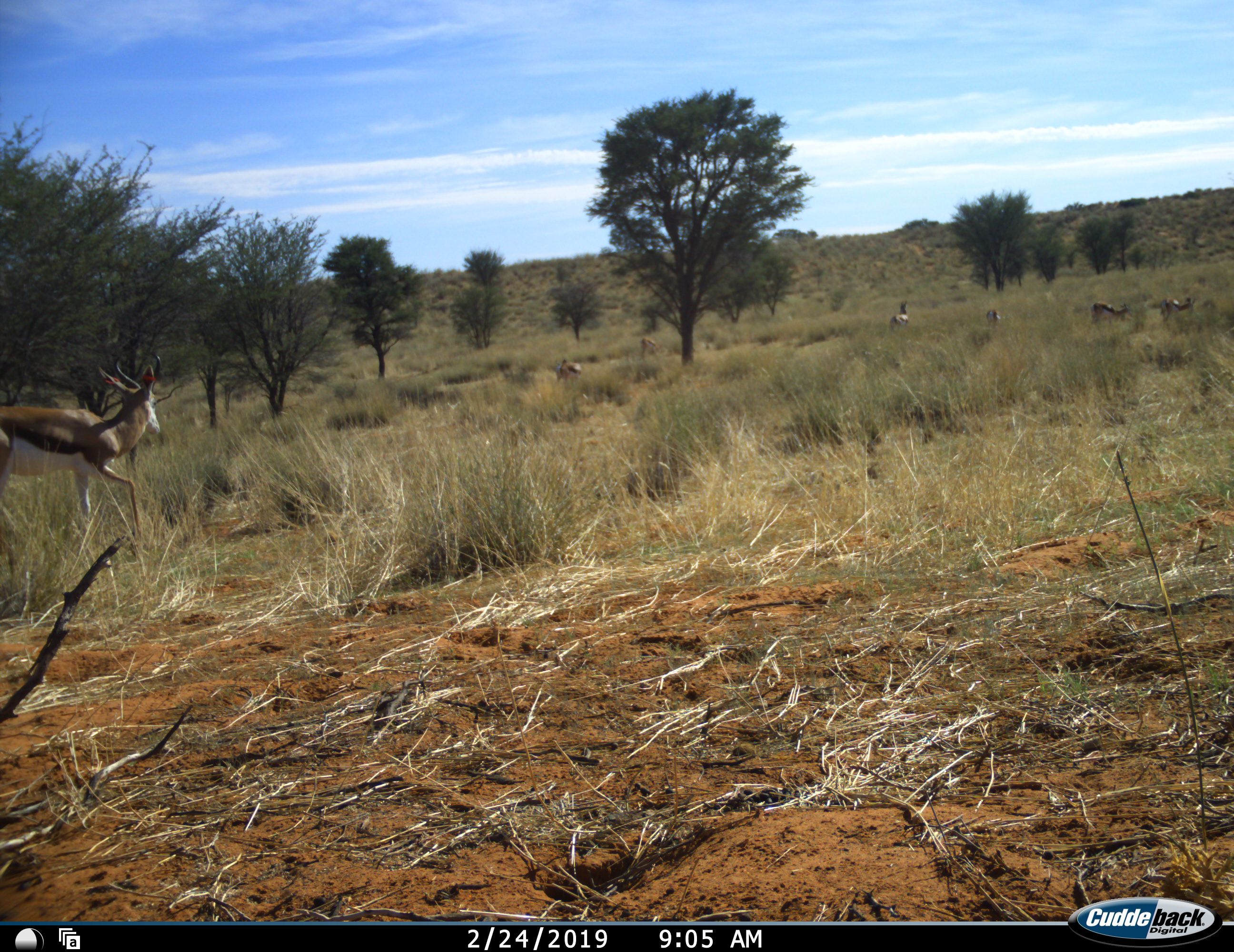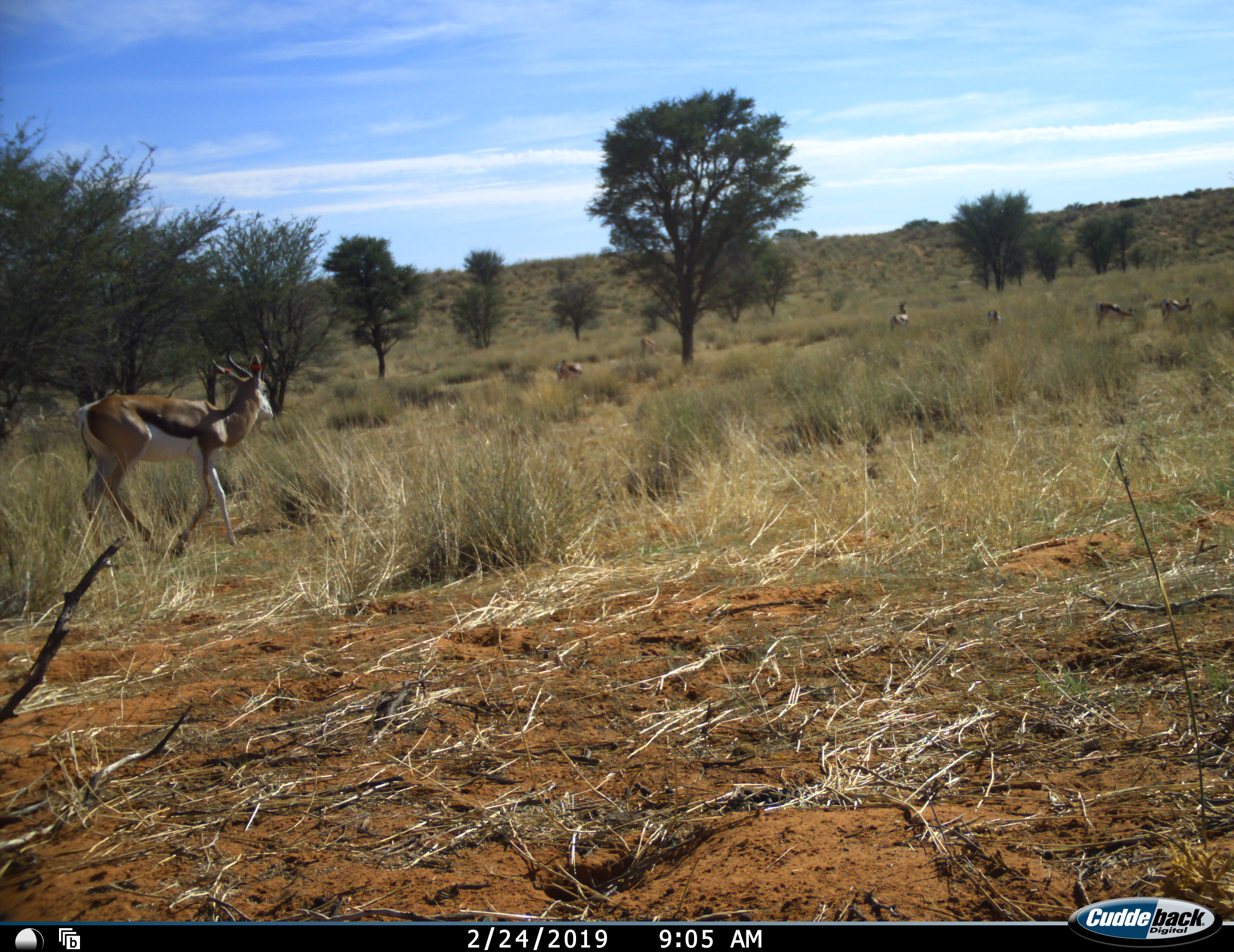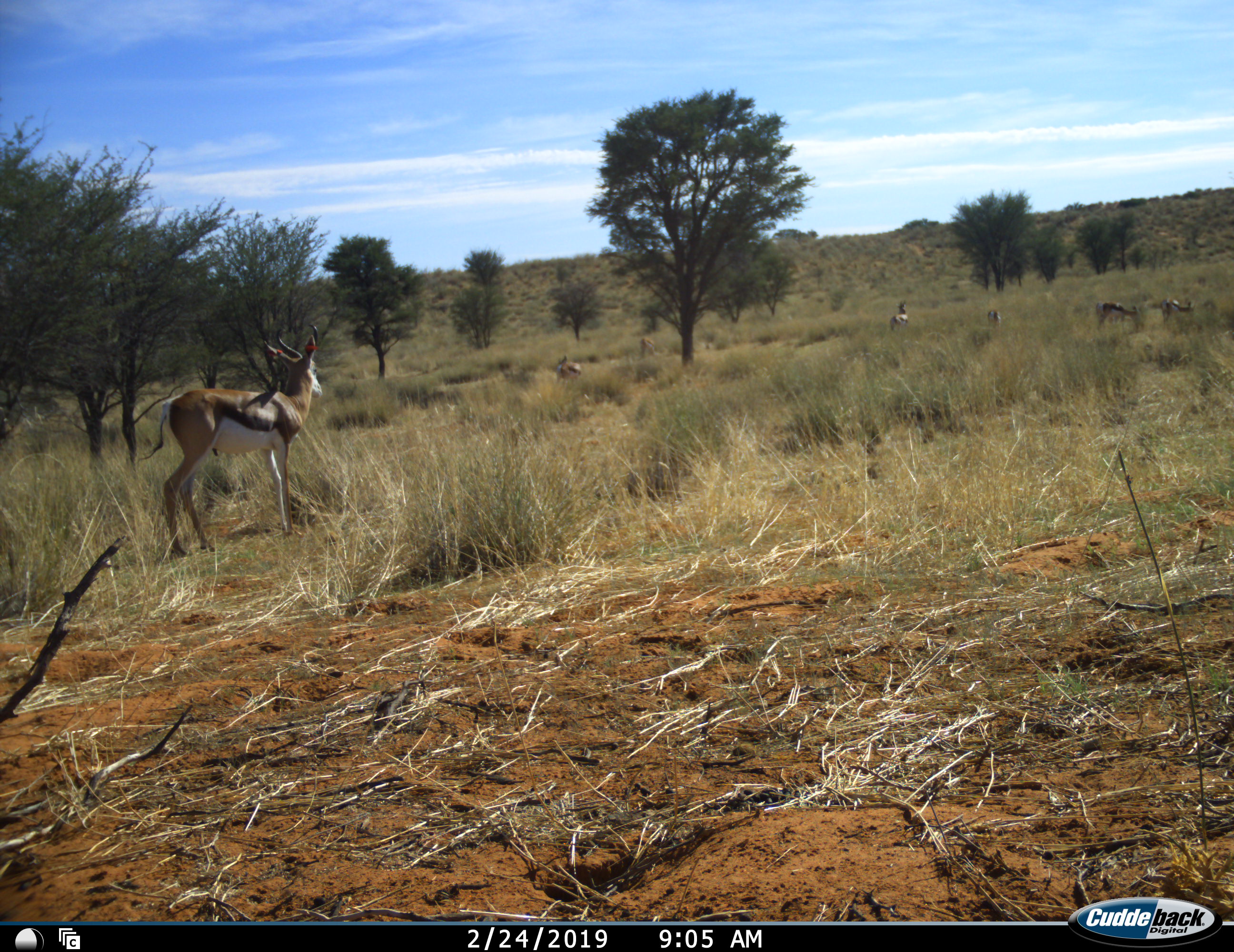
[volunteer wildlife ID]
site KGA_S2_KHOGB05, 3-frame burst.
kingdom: Animalia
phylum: Chordata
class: Mammalia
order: Artiodactyla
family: Bovidae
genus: Antidorcas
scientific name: Antidorcas marsupialis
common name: springbok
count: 6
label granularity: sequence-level